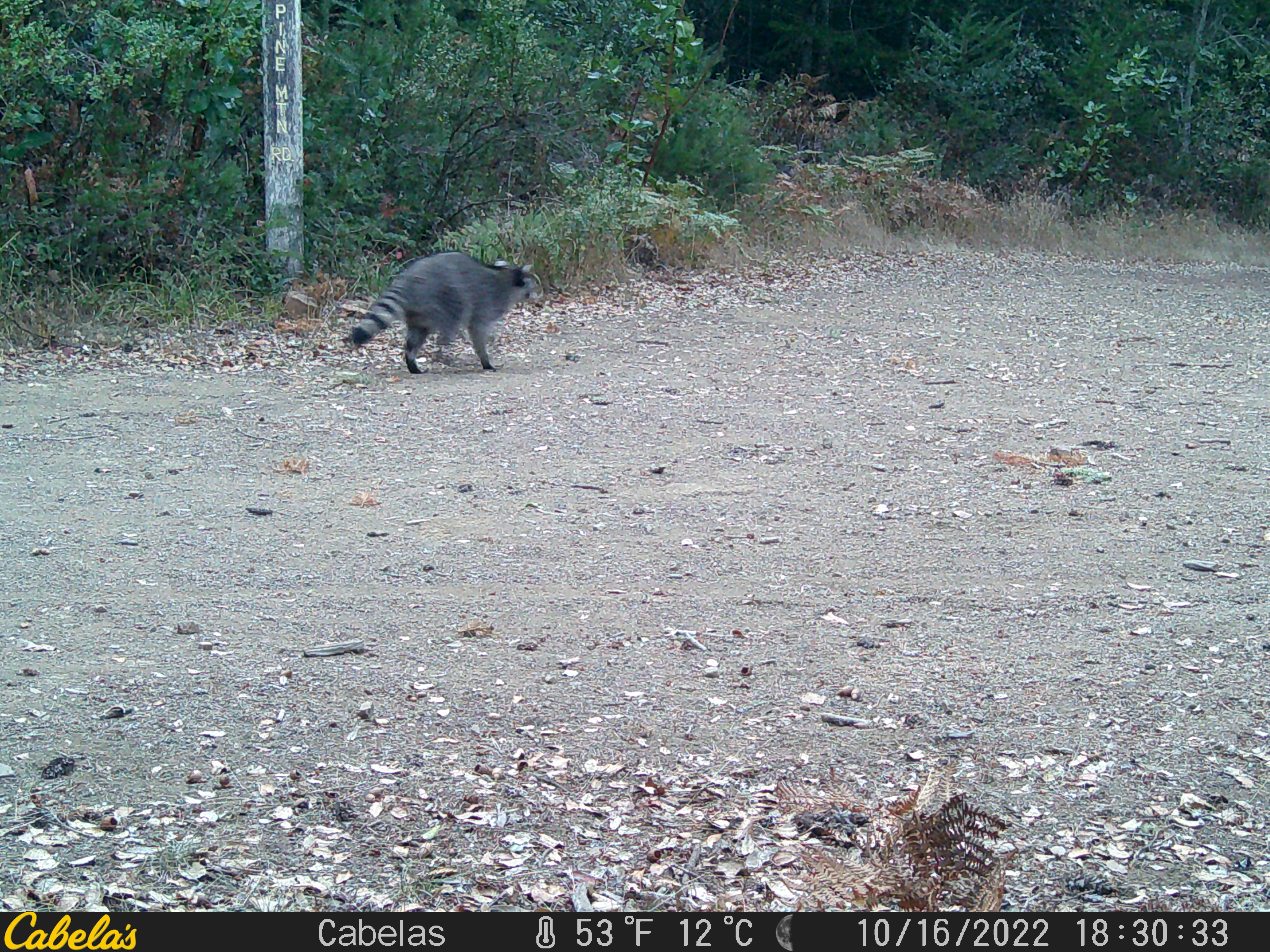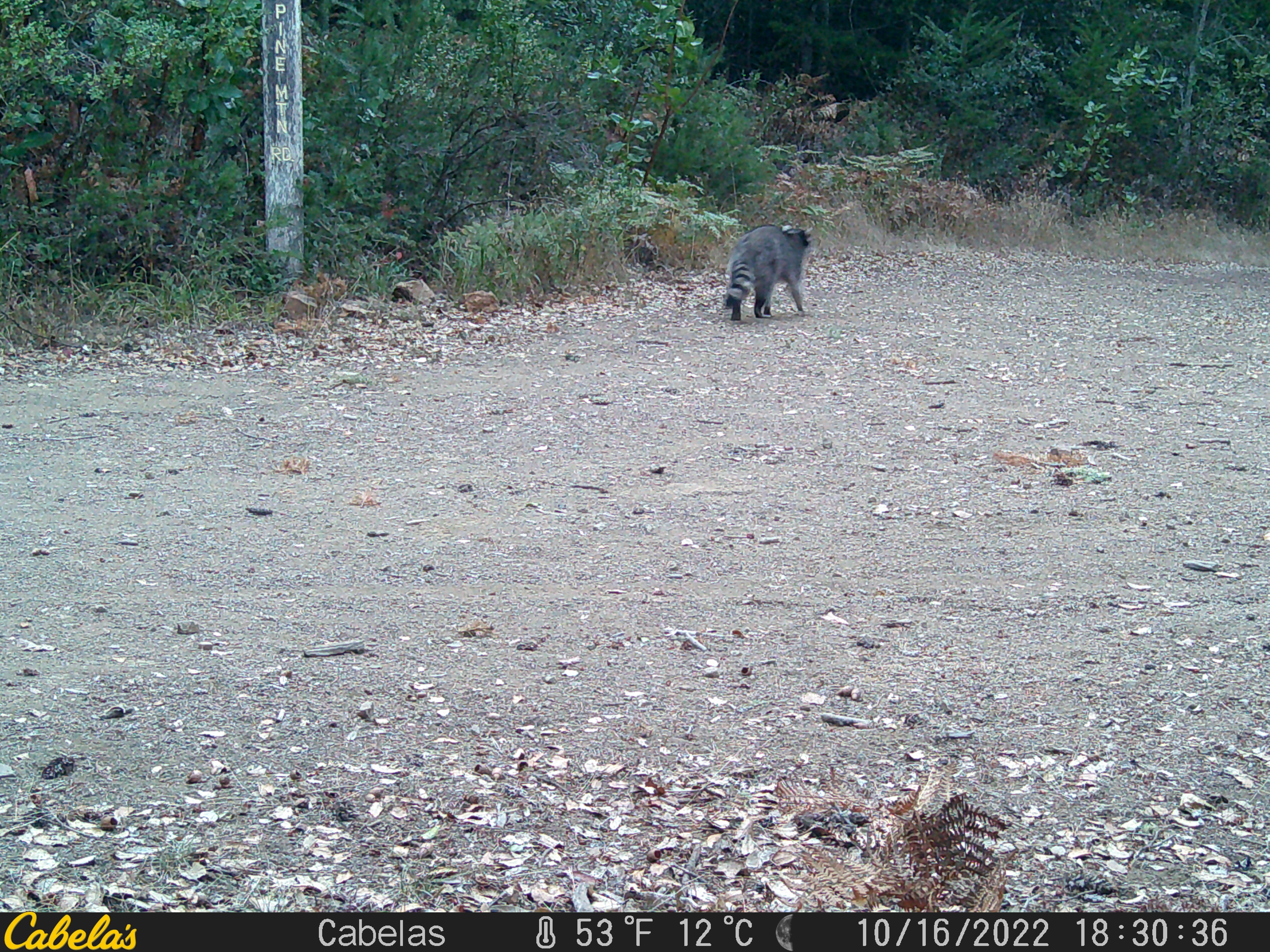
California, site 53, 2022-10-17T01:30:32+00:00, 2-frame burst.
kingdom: Animalia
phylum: Chordata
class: Mammalia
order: Carnivora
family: Procyonidae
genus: Procyon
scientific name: Procyon lotor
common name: raccoon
Raccoon (Procyon lotor).